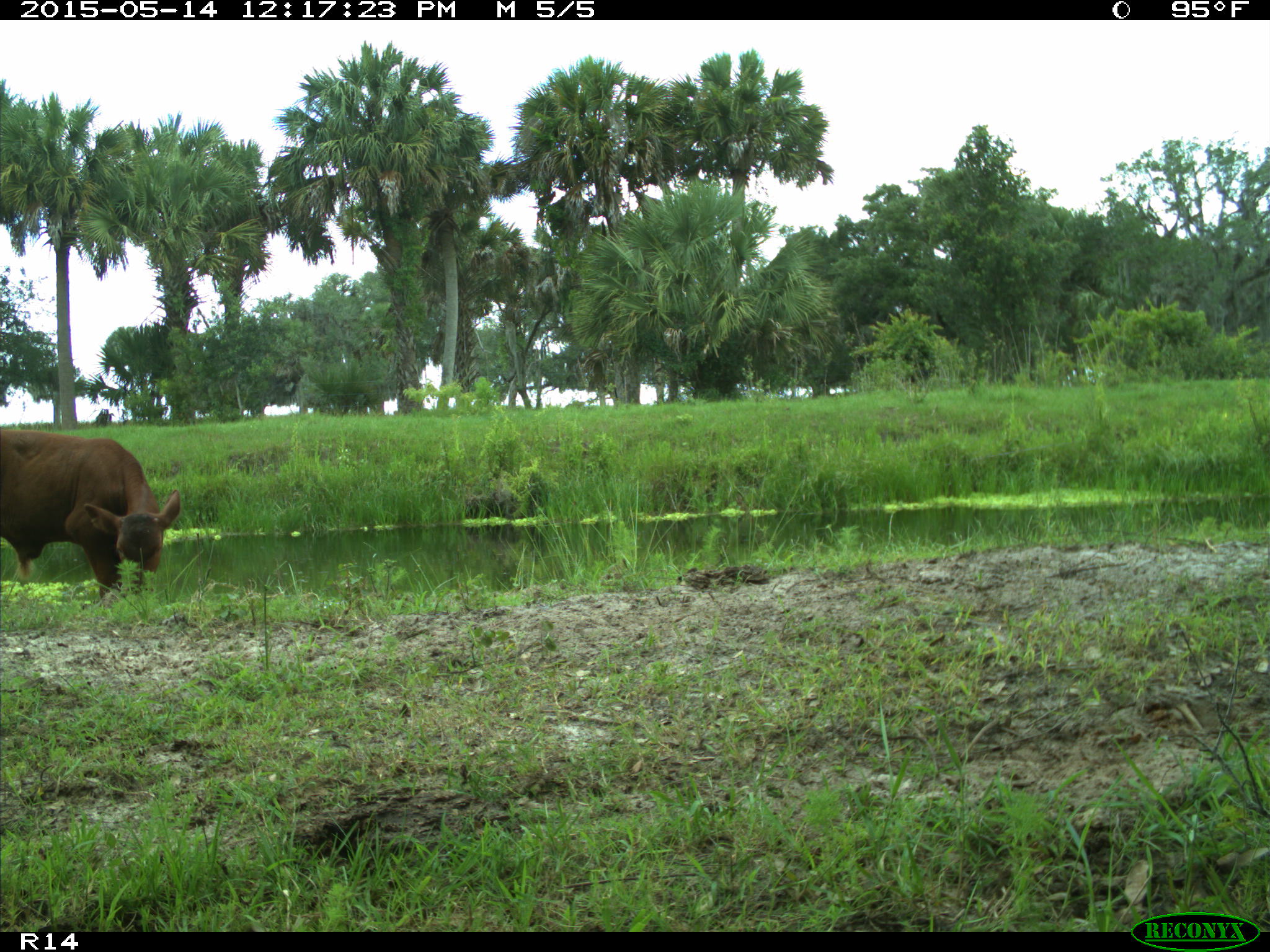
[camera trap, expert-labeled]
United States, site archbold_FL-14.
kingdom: Animalia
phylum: Chordata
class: Mammalia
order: Artiodactyla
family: Bovidae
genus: Bos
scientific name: Bos taurus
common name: domestic cow